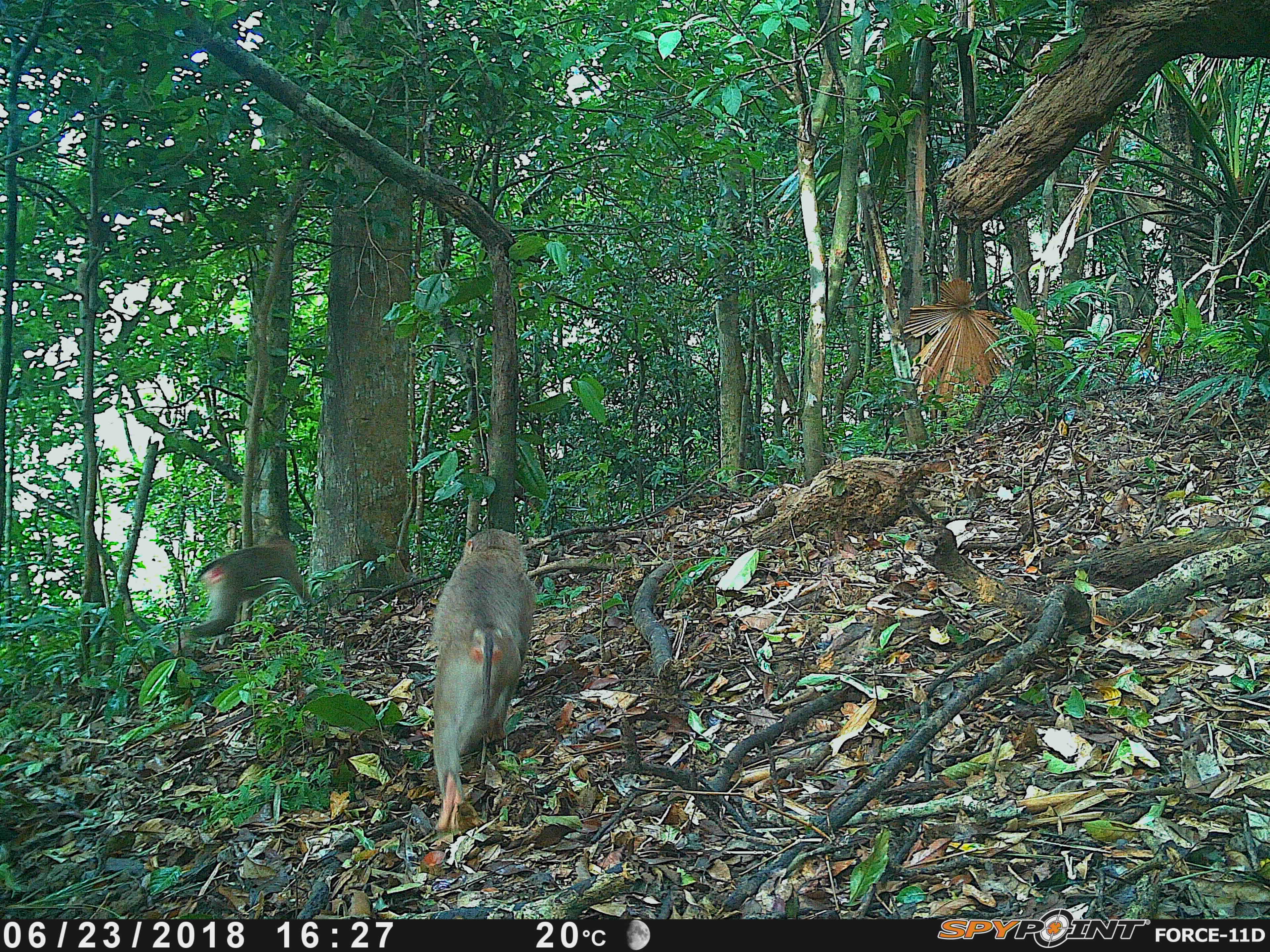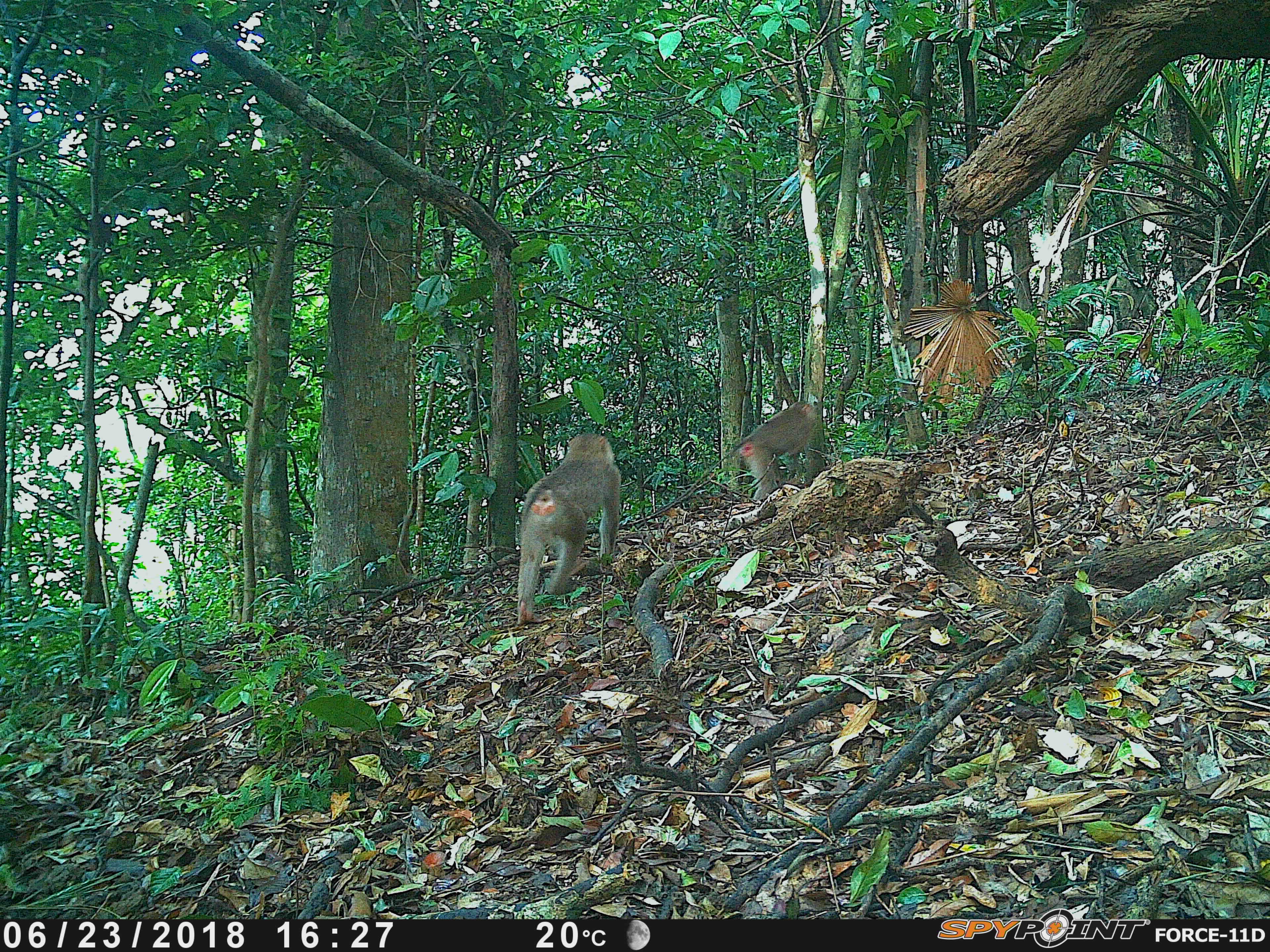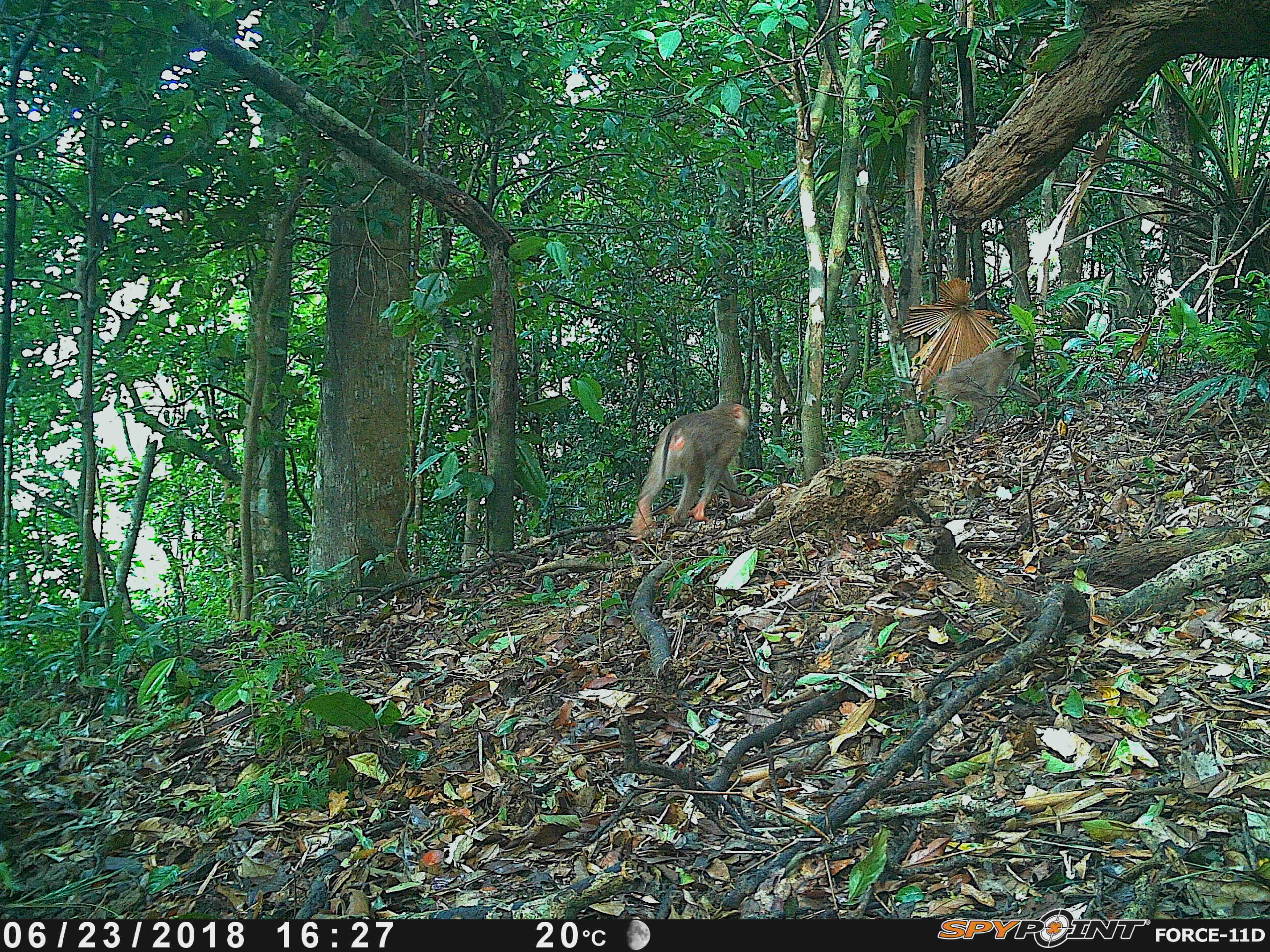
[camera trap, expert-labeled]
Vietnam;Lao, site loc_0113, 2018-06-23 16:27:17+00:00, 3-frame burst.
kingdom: Animalia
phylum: Chordata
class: Mammalia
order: Primates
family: Cercopithecidae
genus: Macaca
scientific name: Macaca nemestrina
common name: pig-tailed macaque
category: pig tailed macaque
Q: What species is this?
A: Pig tailed macaque (pig-tailed macaque) (Macaca nemestrina).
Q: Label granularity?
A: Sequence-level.